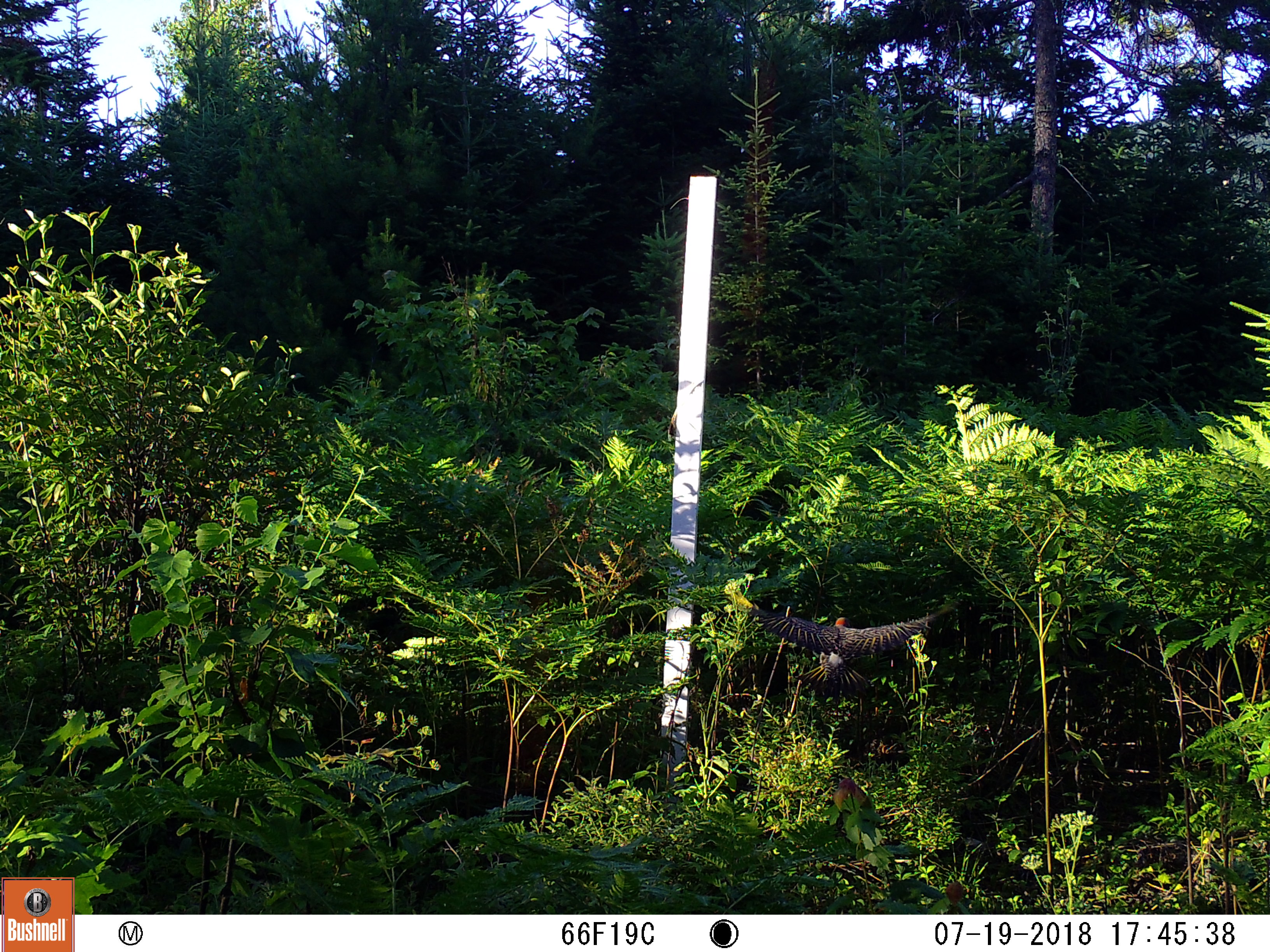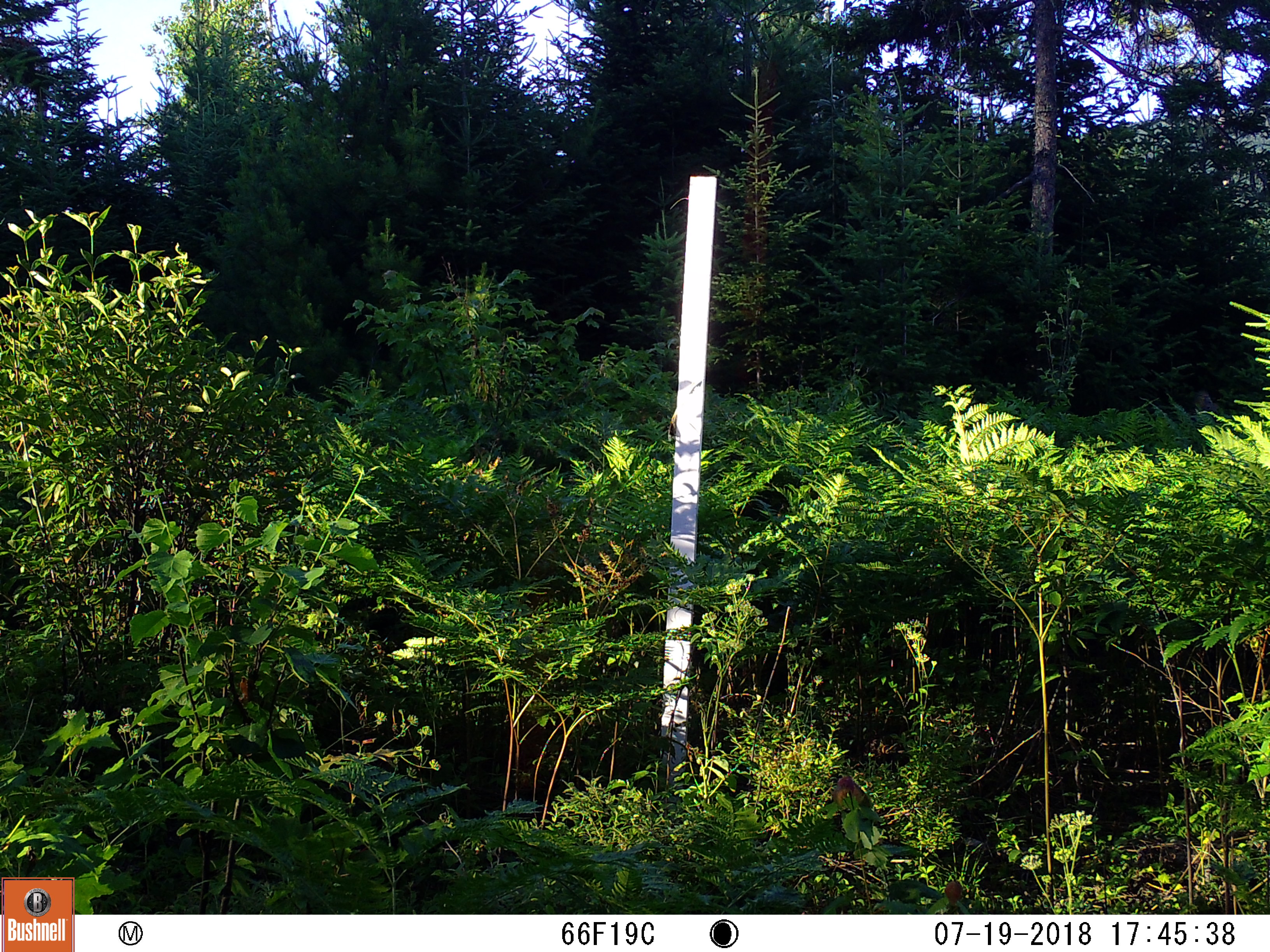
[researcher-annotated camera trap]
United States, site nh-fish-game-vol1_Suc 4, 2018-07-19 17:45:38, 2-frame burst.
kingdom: Animalia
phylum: Chordata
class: Aves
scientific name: Aves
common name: bird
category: bird sp.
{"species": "bird sp. (bird) (Aves)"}